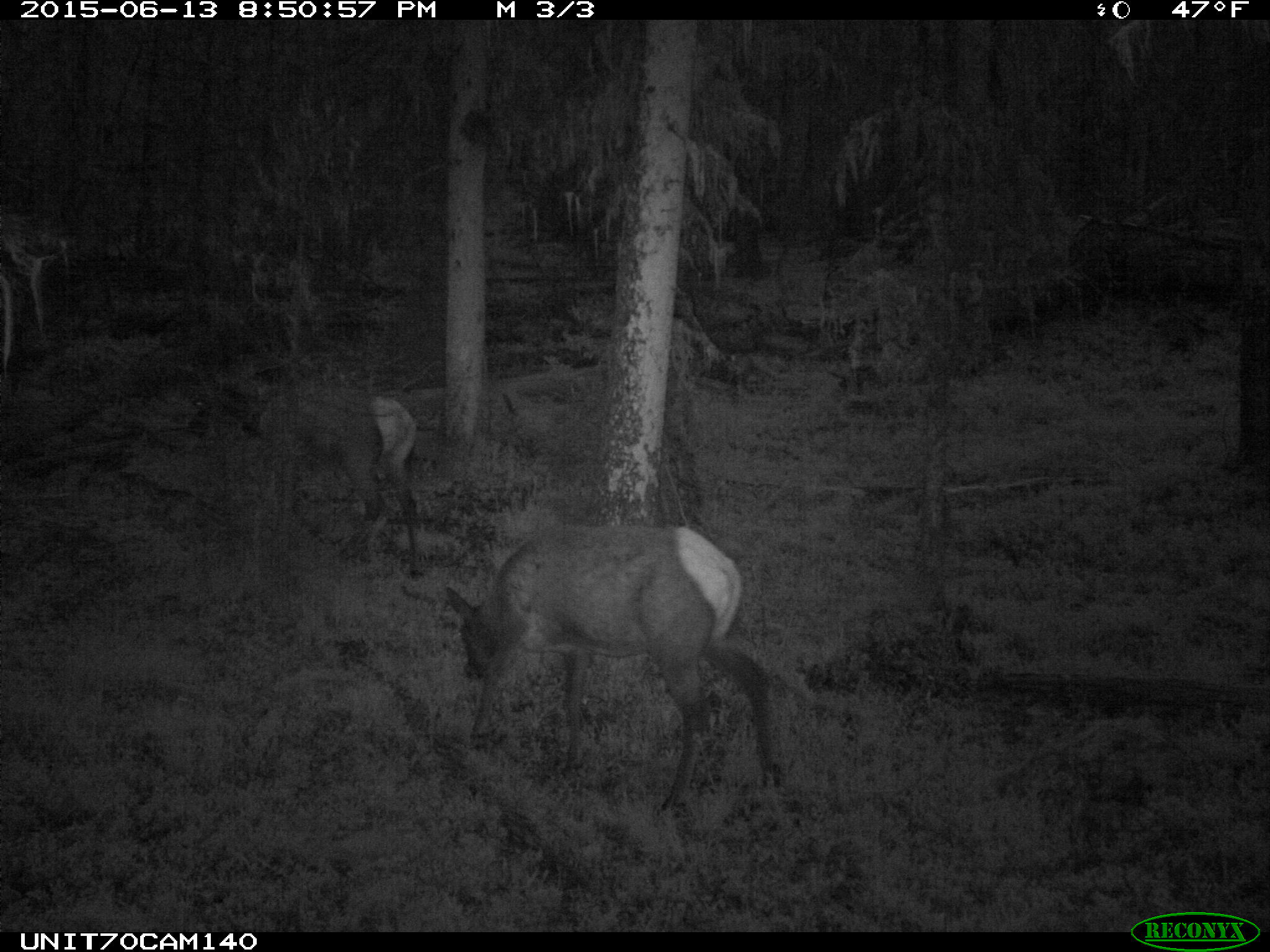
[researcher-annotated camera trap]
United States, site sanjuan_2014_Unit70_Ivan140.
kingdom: Animalia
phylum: Chordata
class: Mammalia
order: Artiodactyla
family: Cervidae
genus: Cervus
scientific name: Cervus elaphus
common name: red deer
Cervus elaphus (red deer).